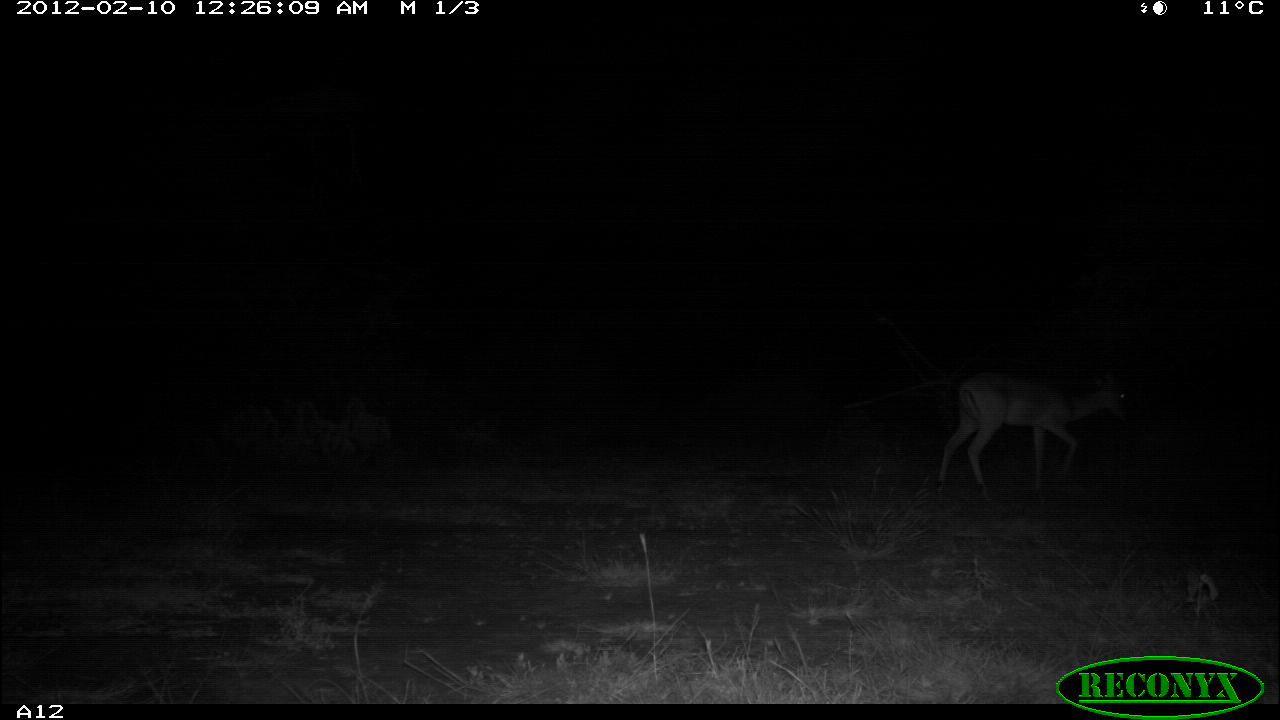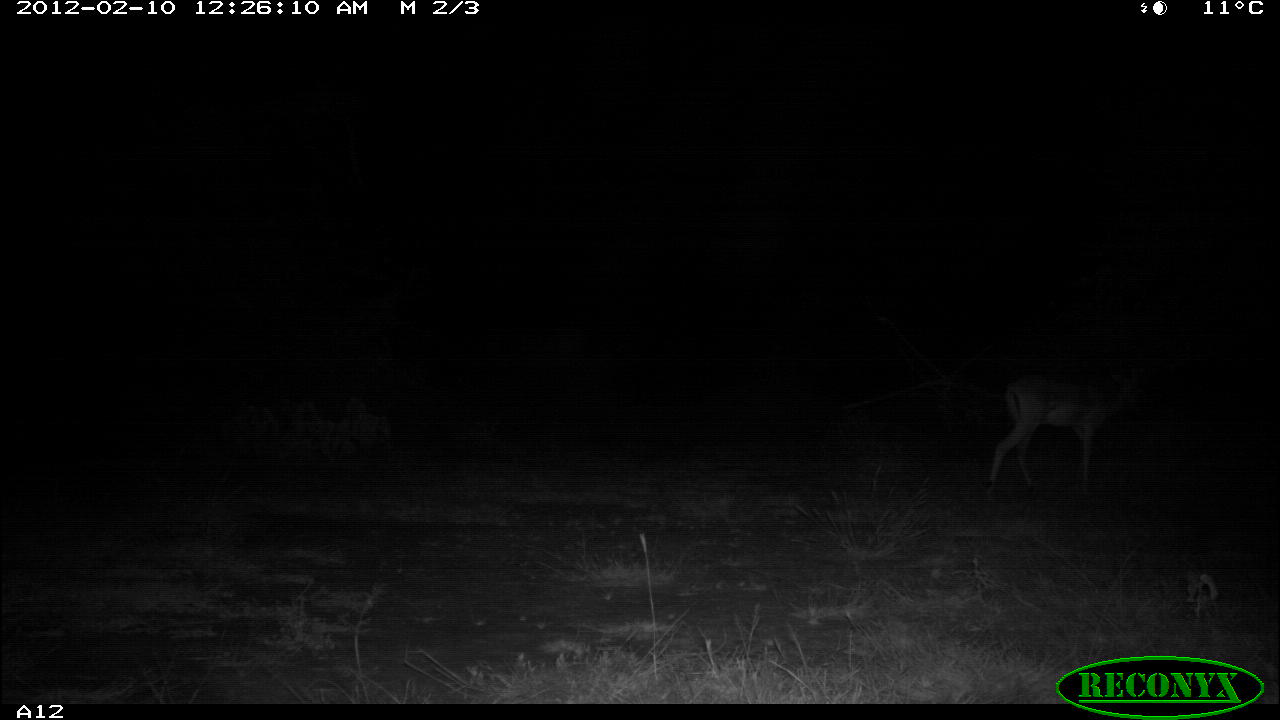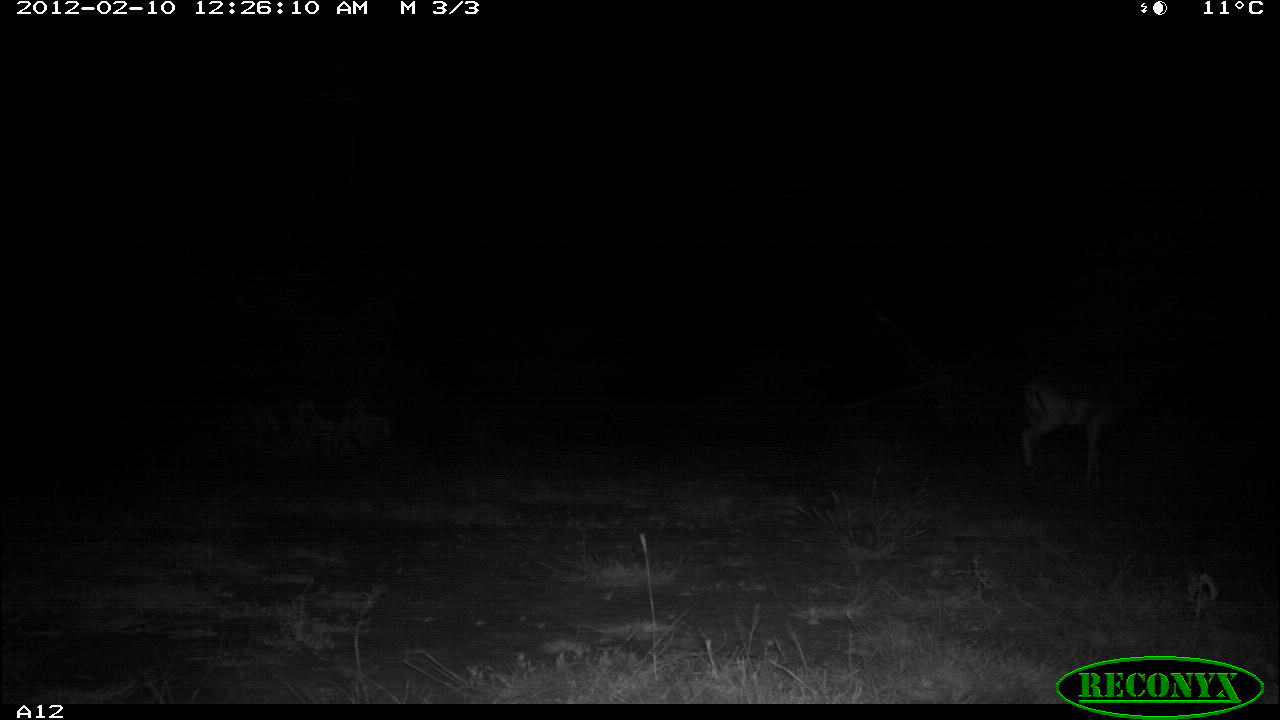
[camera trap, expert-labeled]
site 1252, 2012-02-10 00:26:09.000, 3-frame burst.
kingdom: Animalia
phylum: Chordata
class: Mammalia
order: Artiodactyla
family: Bovidae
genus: Aepyceros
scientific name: Aepyceros melampus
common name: impala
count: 1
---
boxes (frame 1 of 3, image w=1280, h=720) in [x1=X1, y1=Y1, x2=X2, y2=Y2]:
aepyceros melampus: [x1=933, y1=359, x2=1134, y2=504]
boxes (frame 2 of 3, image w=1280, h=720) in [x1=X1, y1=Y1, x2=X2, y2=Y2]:
aepyceros melampus: [x1=981, y1=360, x2=1154, y2=497]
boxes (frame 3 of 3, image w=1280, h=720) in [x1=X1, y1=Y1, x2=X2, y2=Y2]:
aepyceros melampus: [x1=1014, y1=363, x2=1149, y2=492]